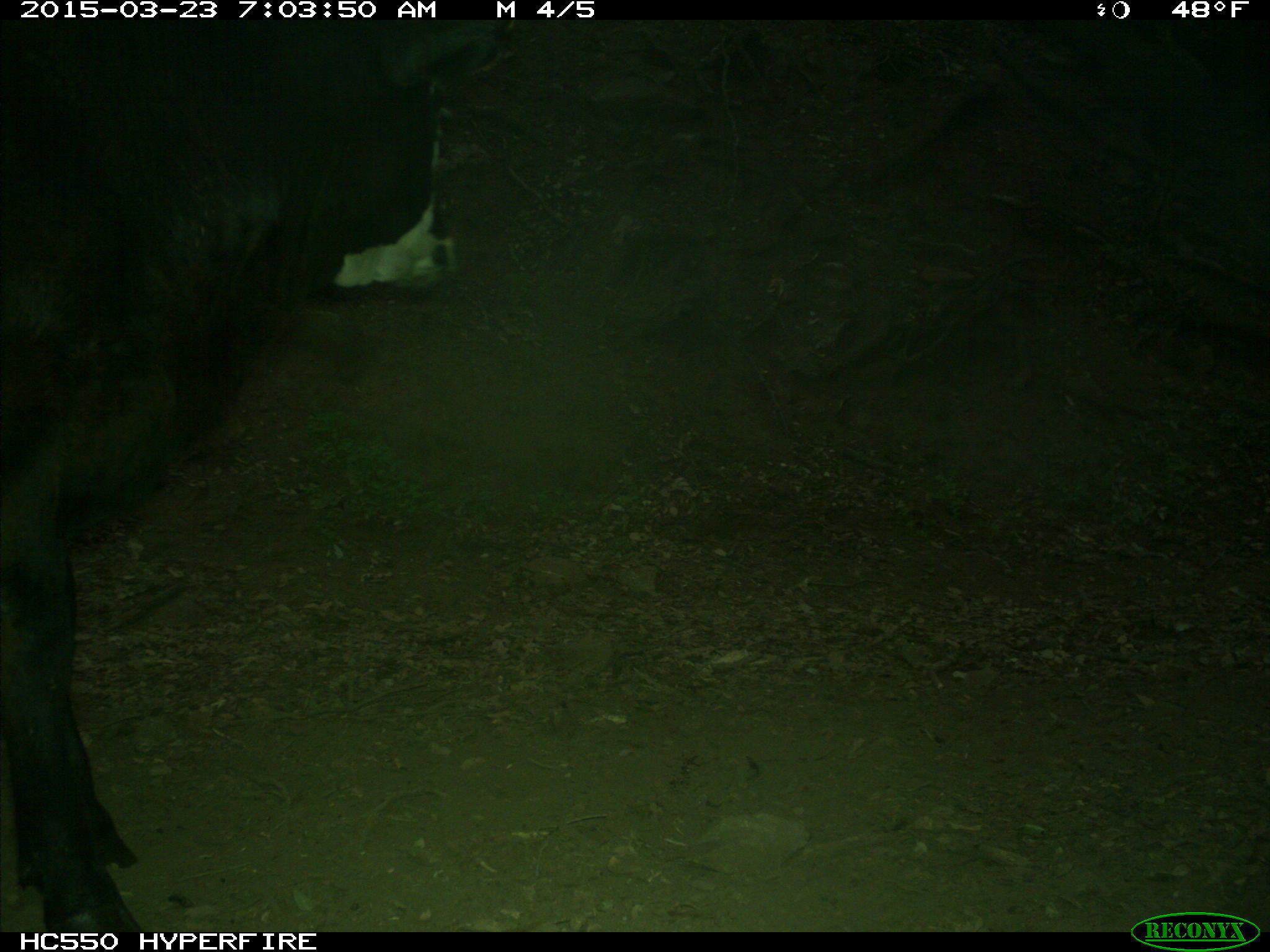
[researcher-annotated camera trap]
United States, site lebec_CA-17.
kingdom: Animalia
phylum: Chordata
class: Mammalia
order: Artiodactyla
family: Bovidae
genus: Bos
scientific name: Bos taurus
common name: domestic cow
Bos taurus (domestic cow).